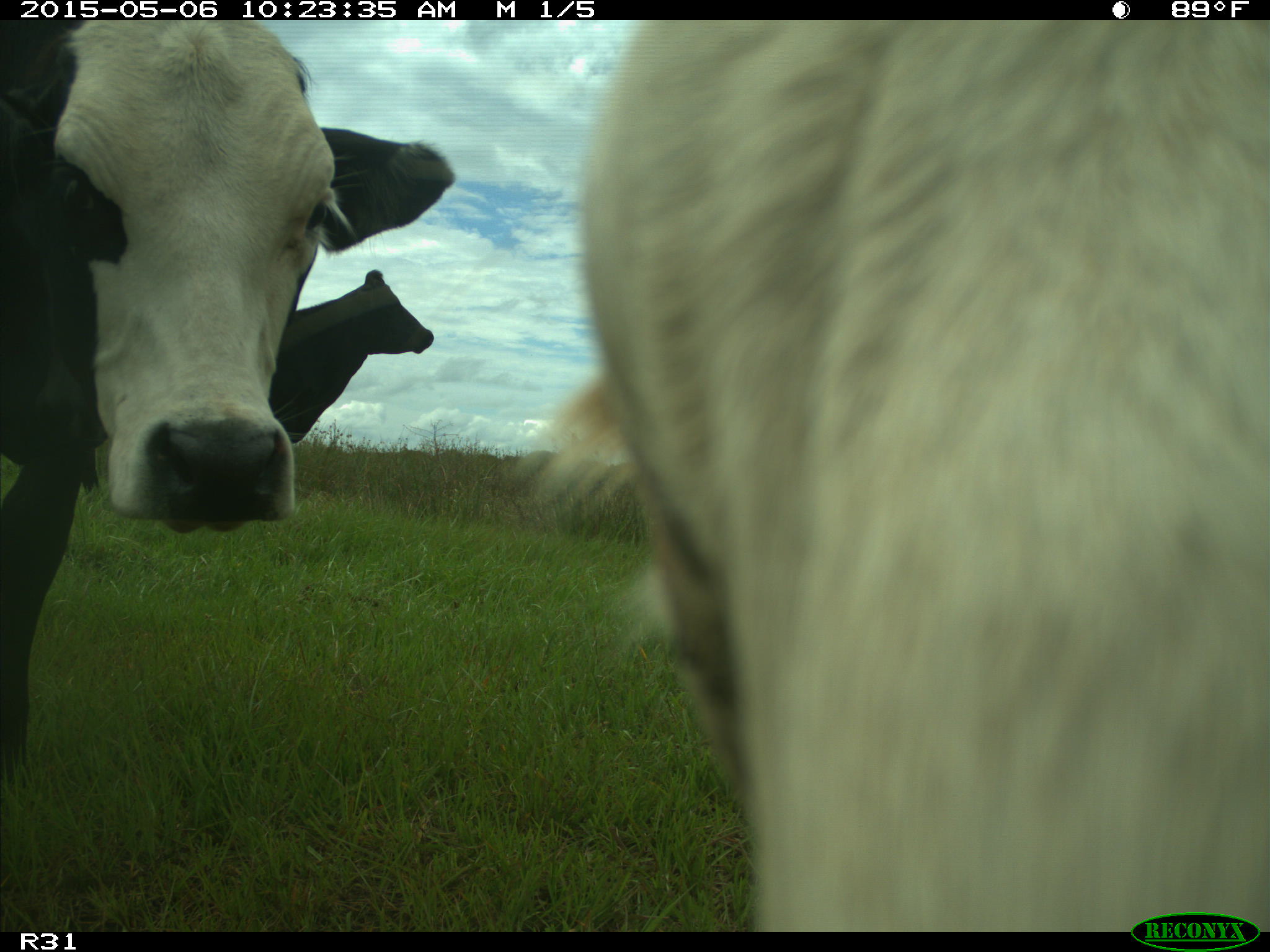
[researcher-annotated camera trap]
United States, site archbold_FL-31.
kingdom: Animalia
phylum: Chordata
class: Mammalia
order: Artiodactyla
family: Bovidae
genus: Bos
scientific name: Bos taurus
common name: domestic cow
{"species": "Bos taurus (domestic cow)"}